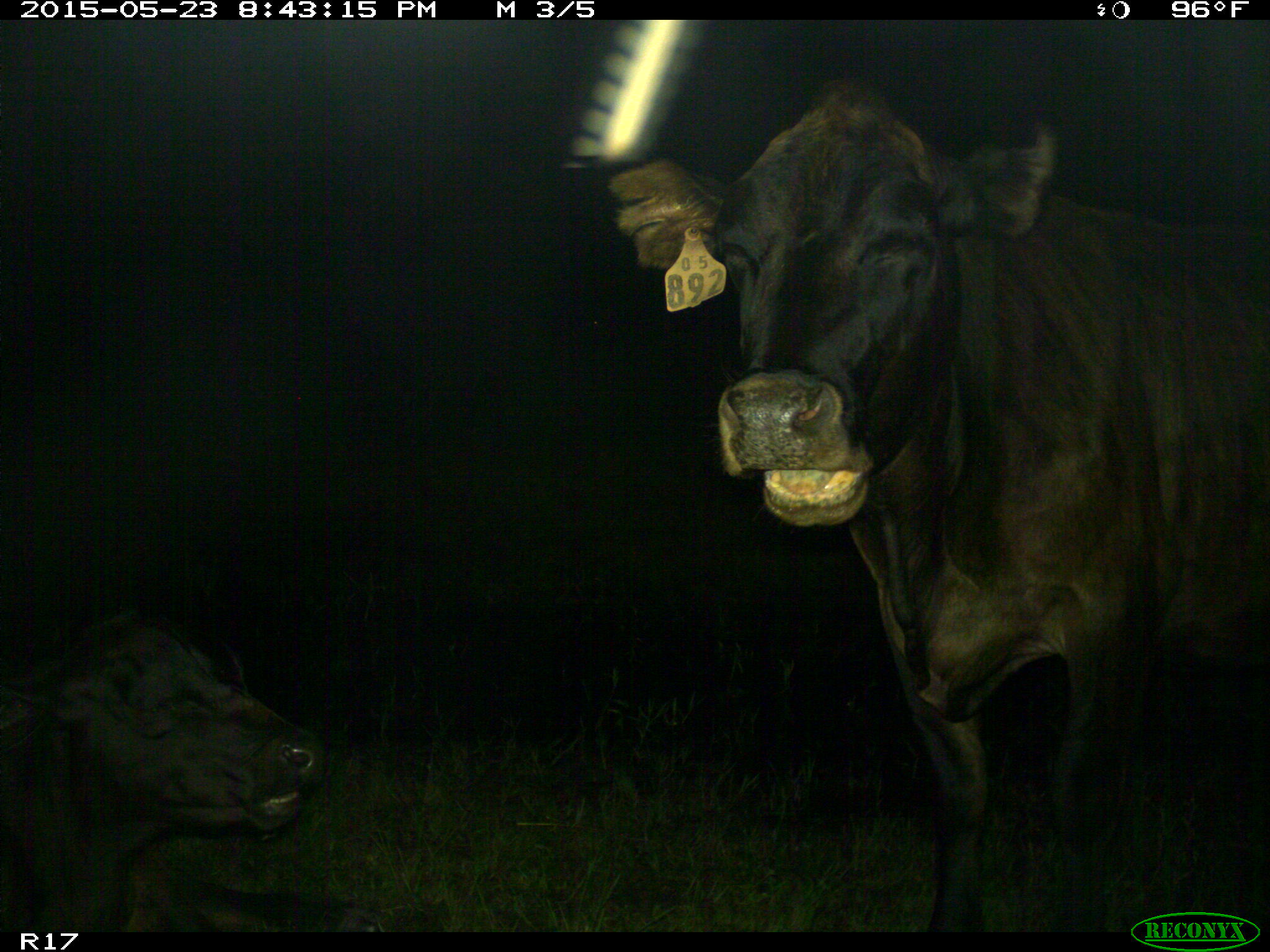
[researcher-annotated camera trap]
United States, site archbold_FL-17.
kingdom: Animalia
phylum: Chordata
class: Mammalia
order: Artiodactyla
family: Bovidae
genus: Bos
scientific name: Bos taurus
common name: domestic cow